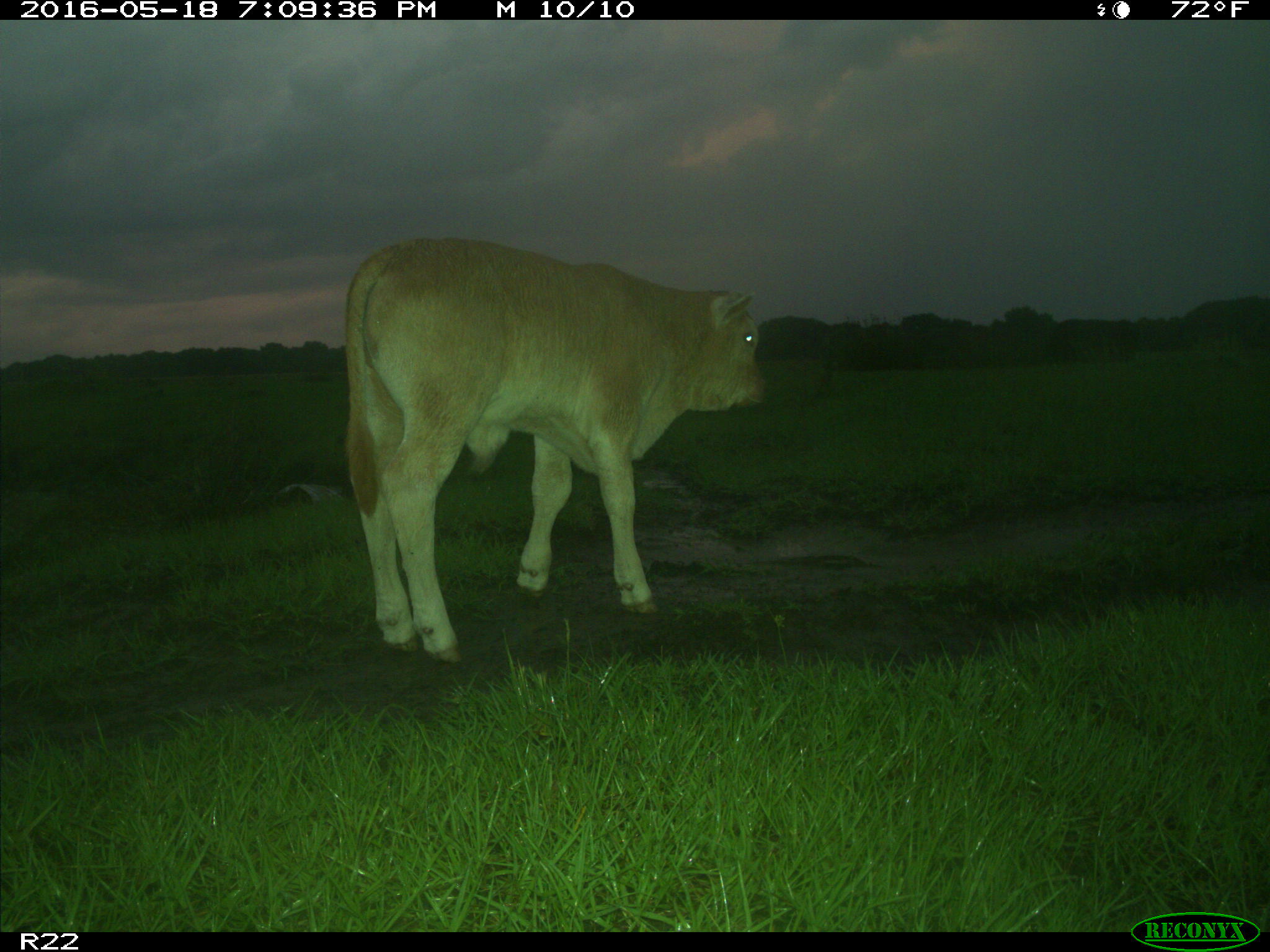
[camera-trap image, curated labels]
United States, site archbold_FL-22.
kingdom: Animalia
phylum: Chordata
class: Mammalia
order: Artiodactyla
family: Bovidae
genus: Bos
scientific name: Bos taurus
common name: domestic cow